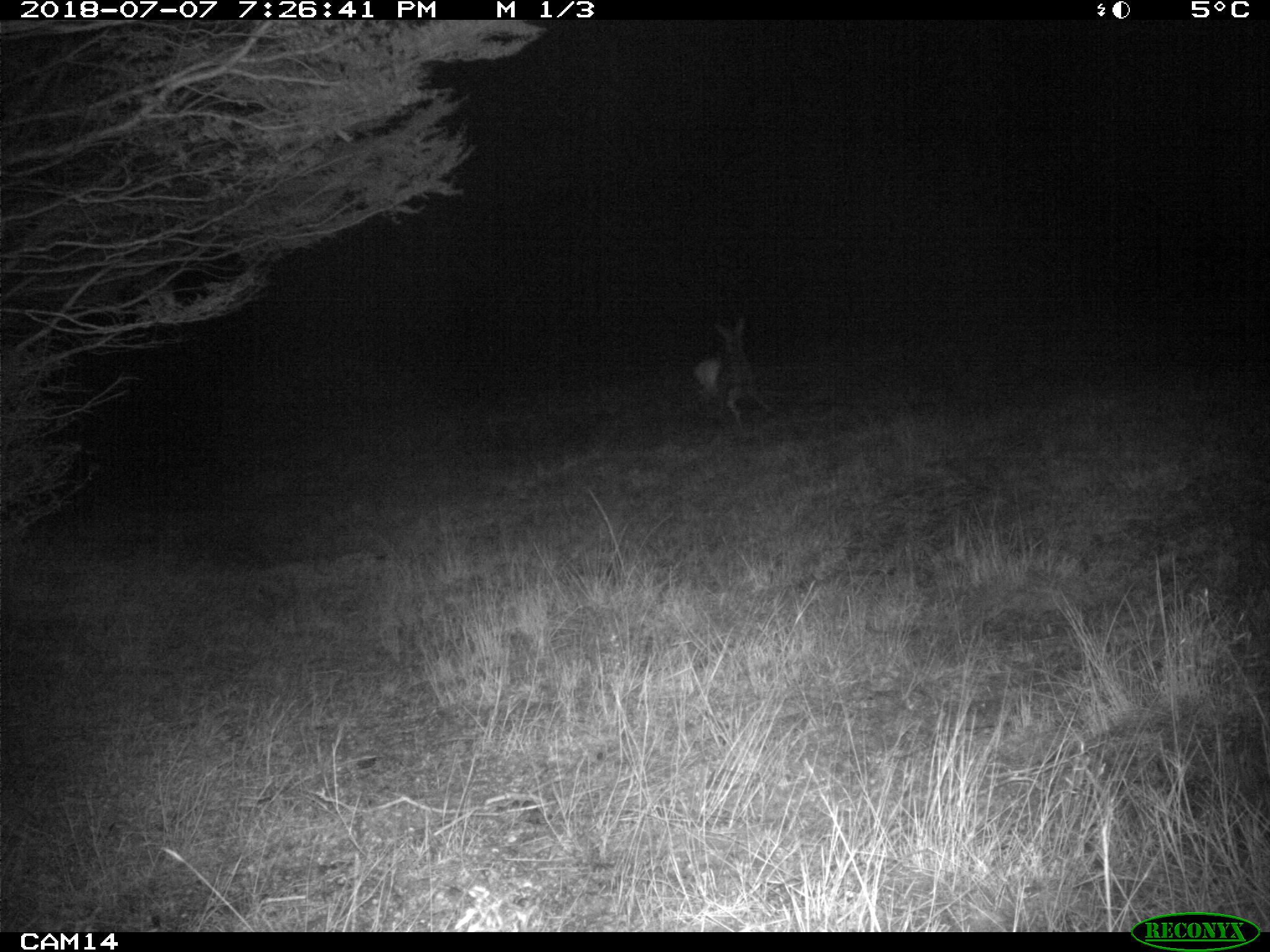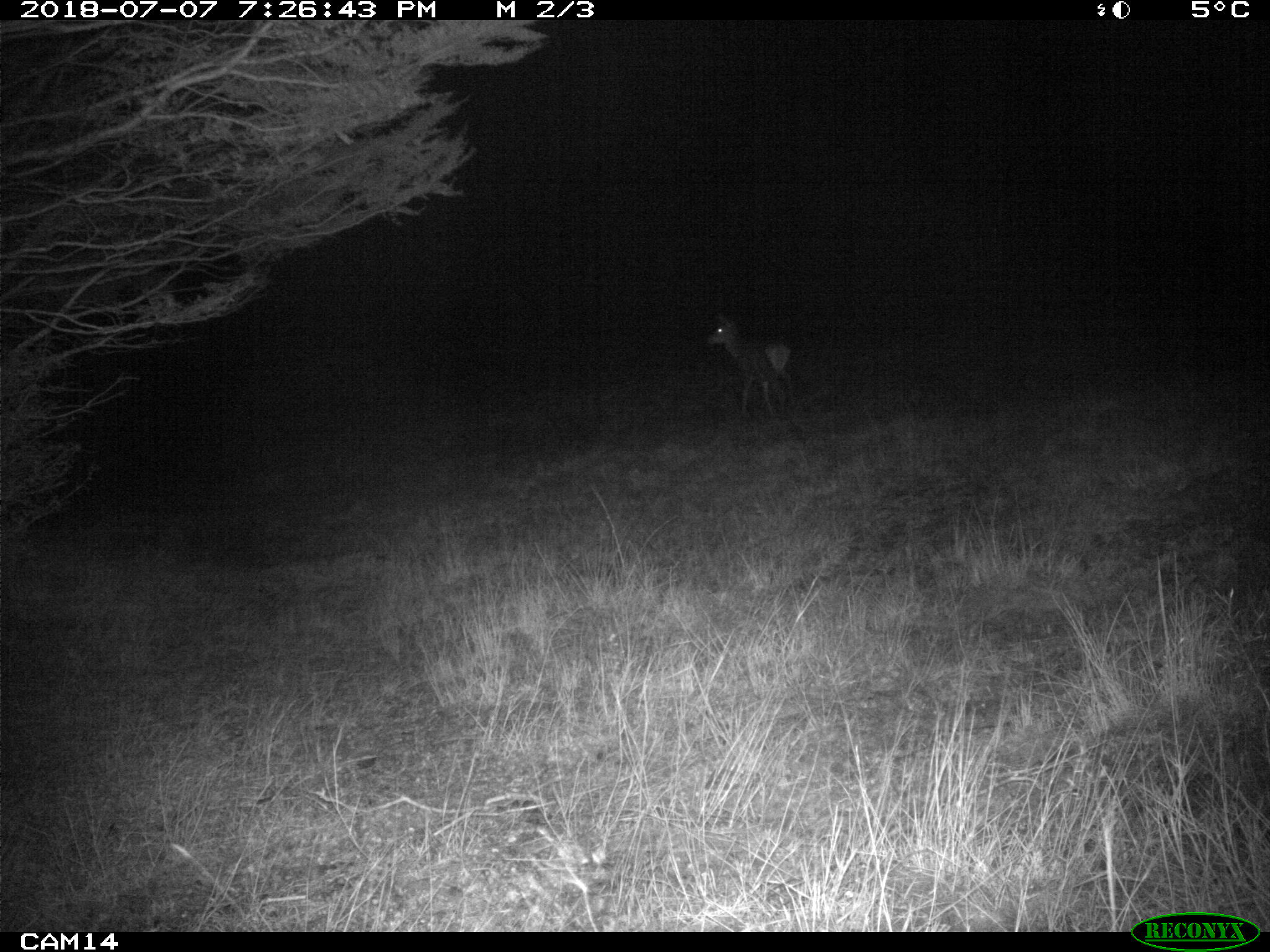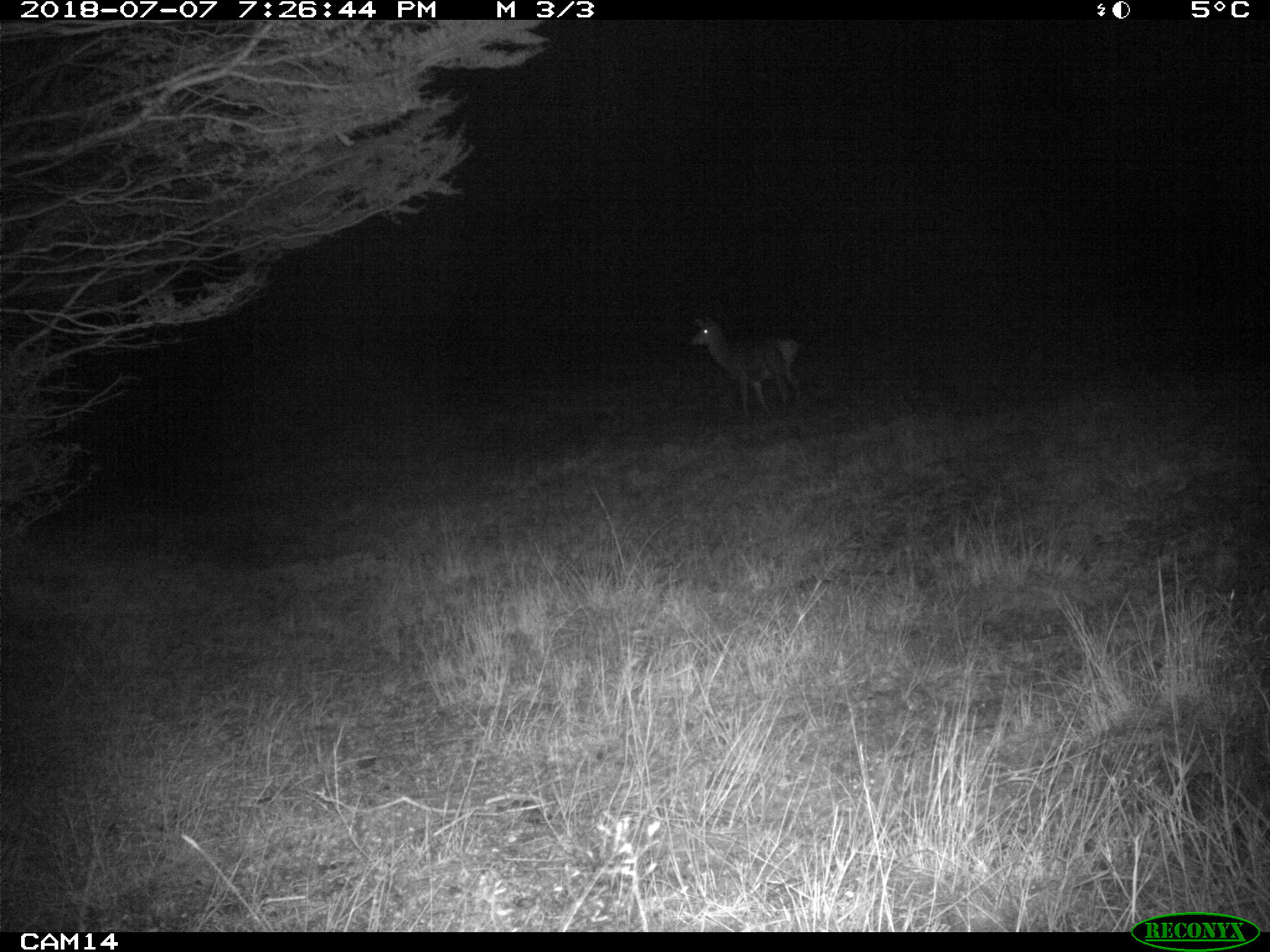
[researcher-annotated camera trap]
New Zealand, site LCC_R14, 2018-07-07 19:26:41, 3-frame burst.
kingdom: Animalia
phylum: Chordata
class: Mammalia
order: Artiodactyla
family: Cervidae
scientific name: Cervidae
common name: deer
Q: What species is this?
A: Deer (Cervidae).